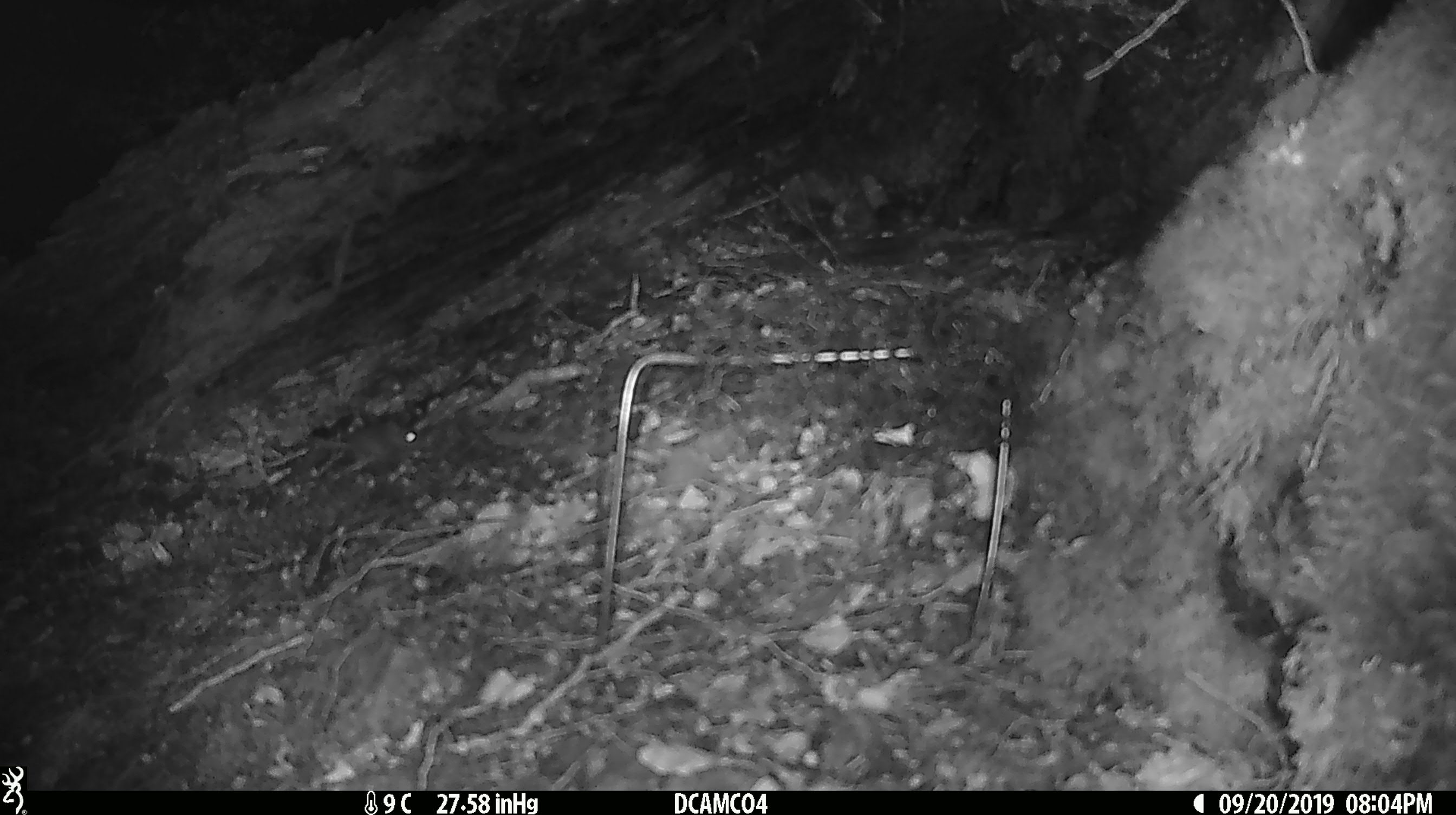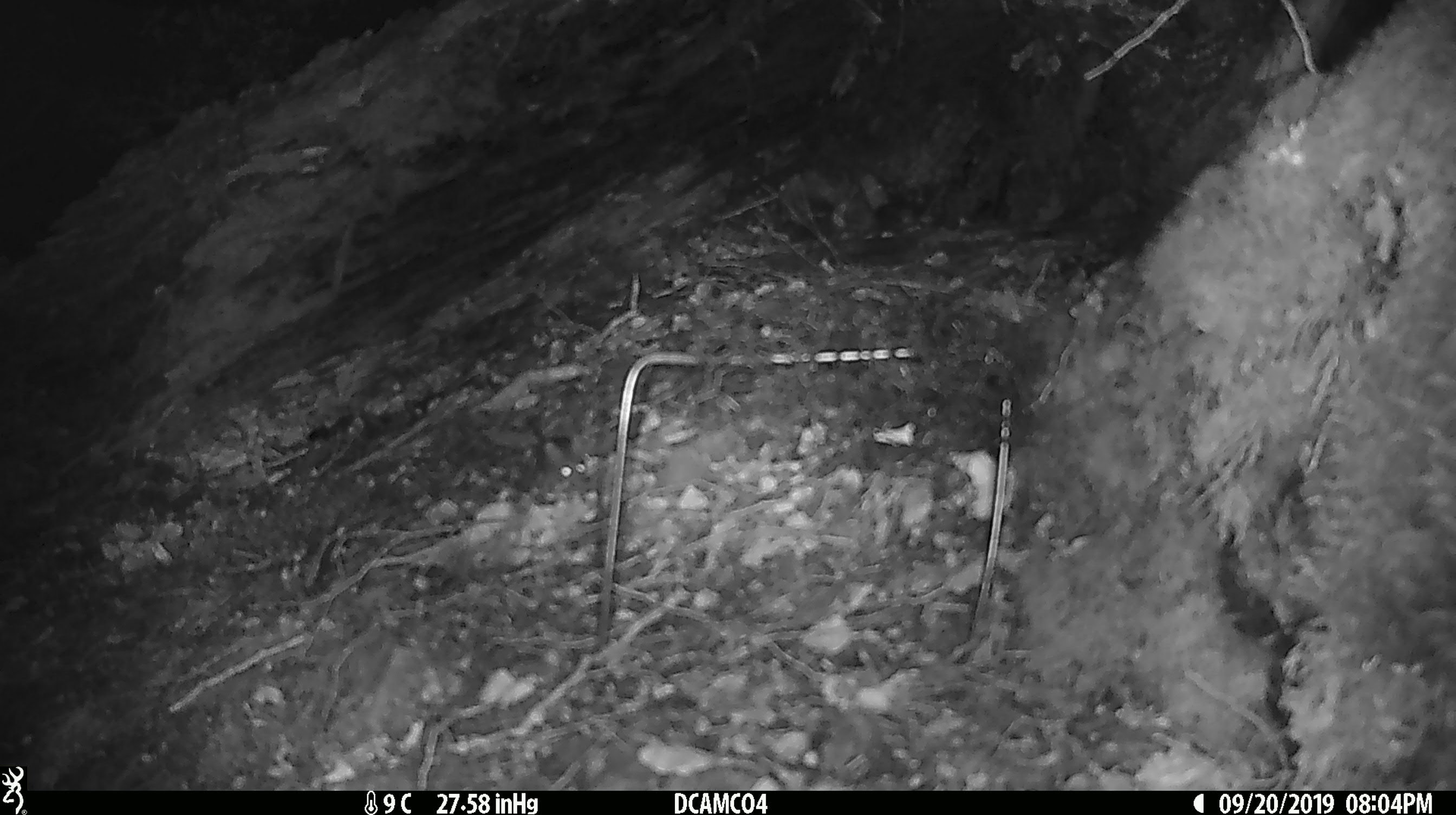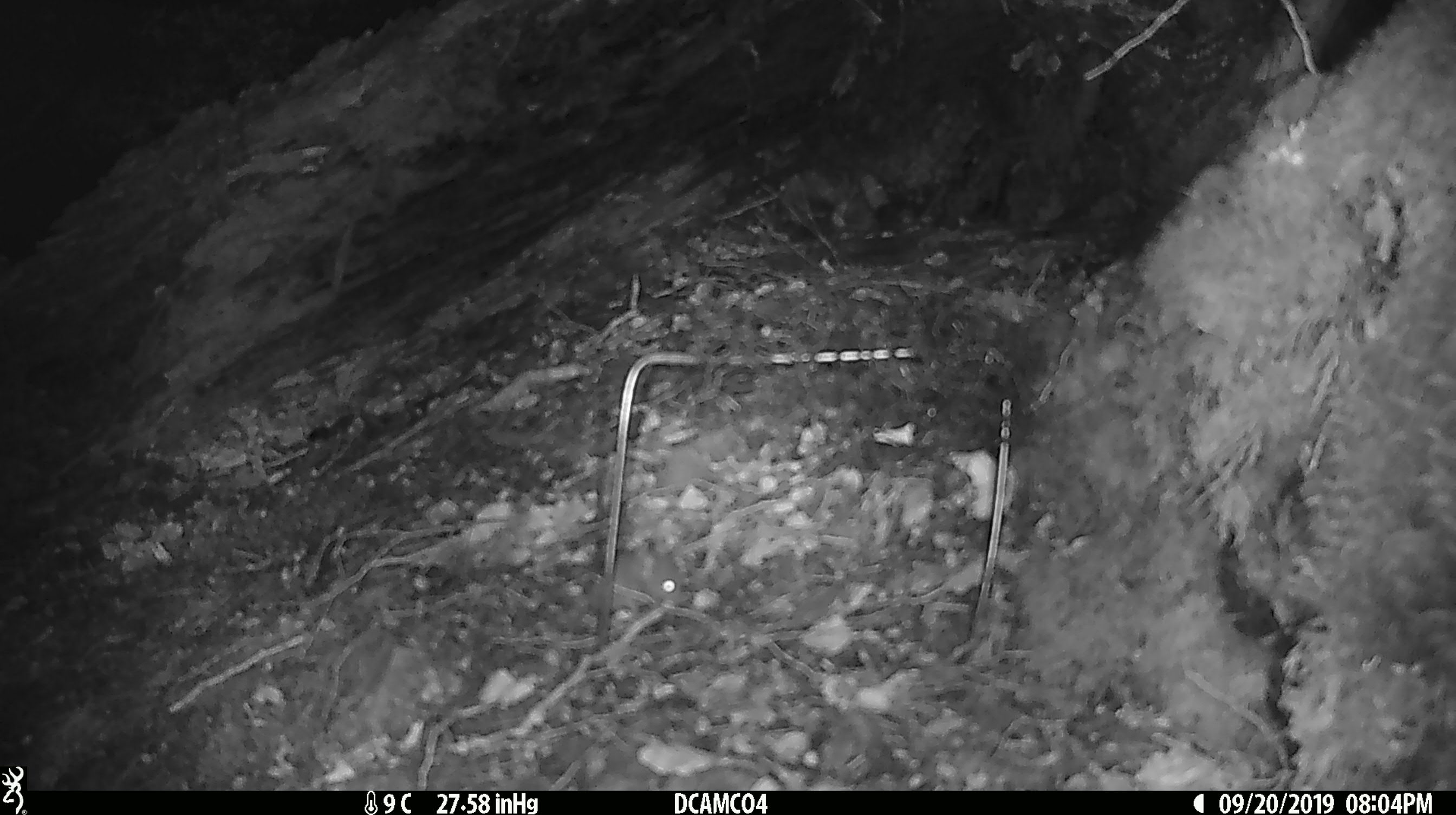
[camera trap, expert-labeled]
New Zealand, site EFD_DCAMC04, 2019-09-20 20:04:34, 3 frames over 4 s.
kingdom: Animalia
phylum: Chordata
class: Mammalia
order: Rodentia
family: Muridae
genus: Mus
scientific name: Mus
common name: mouse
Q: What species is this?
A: Mouse (Mus).